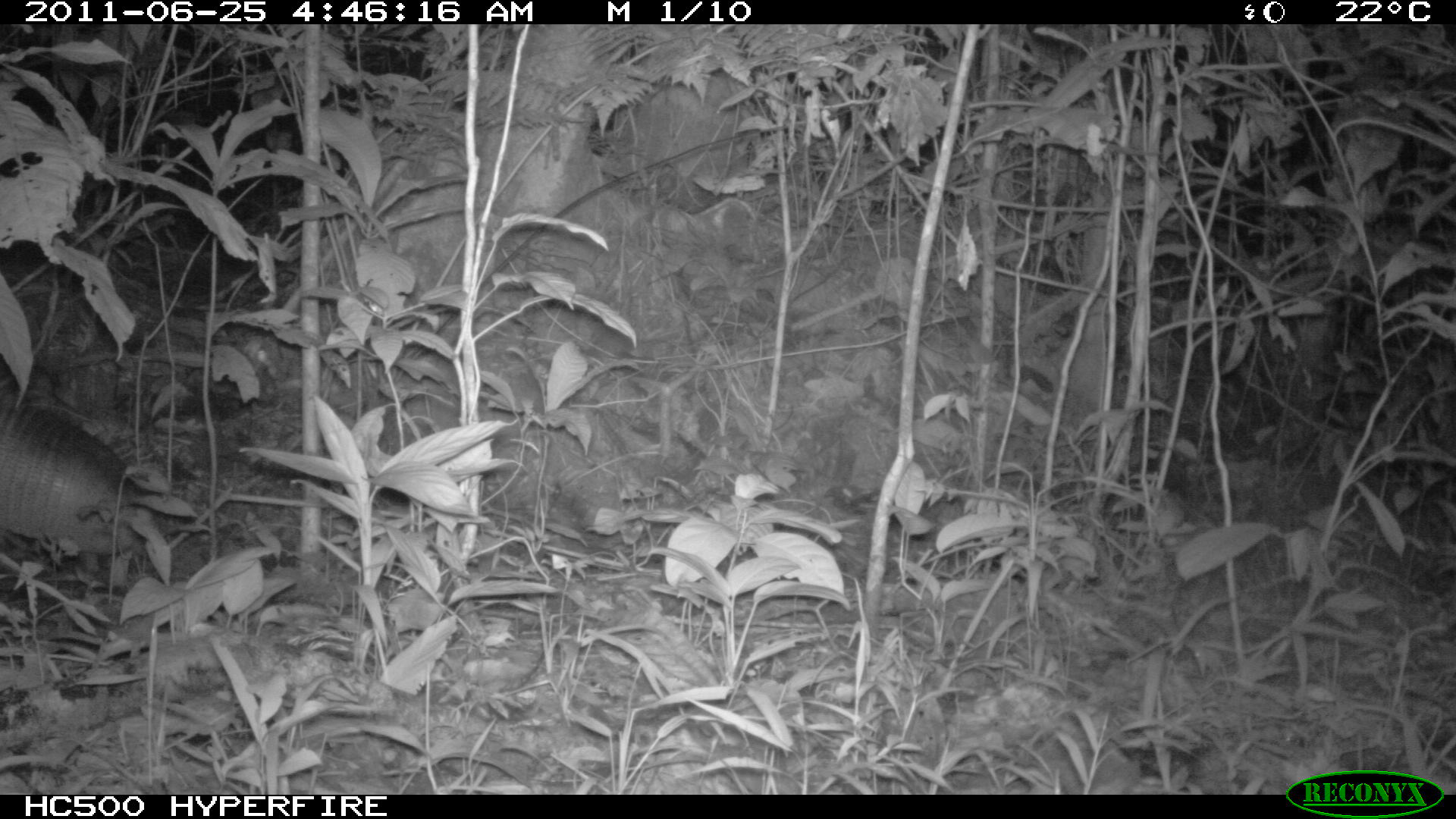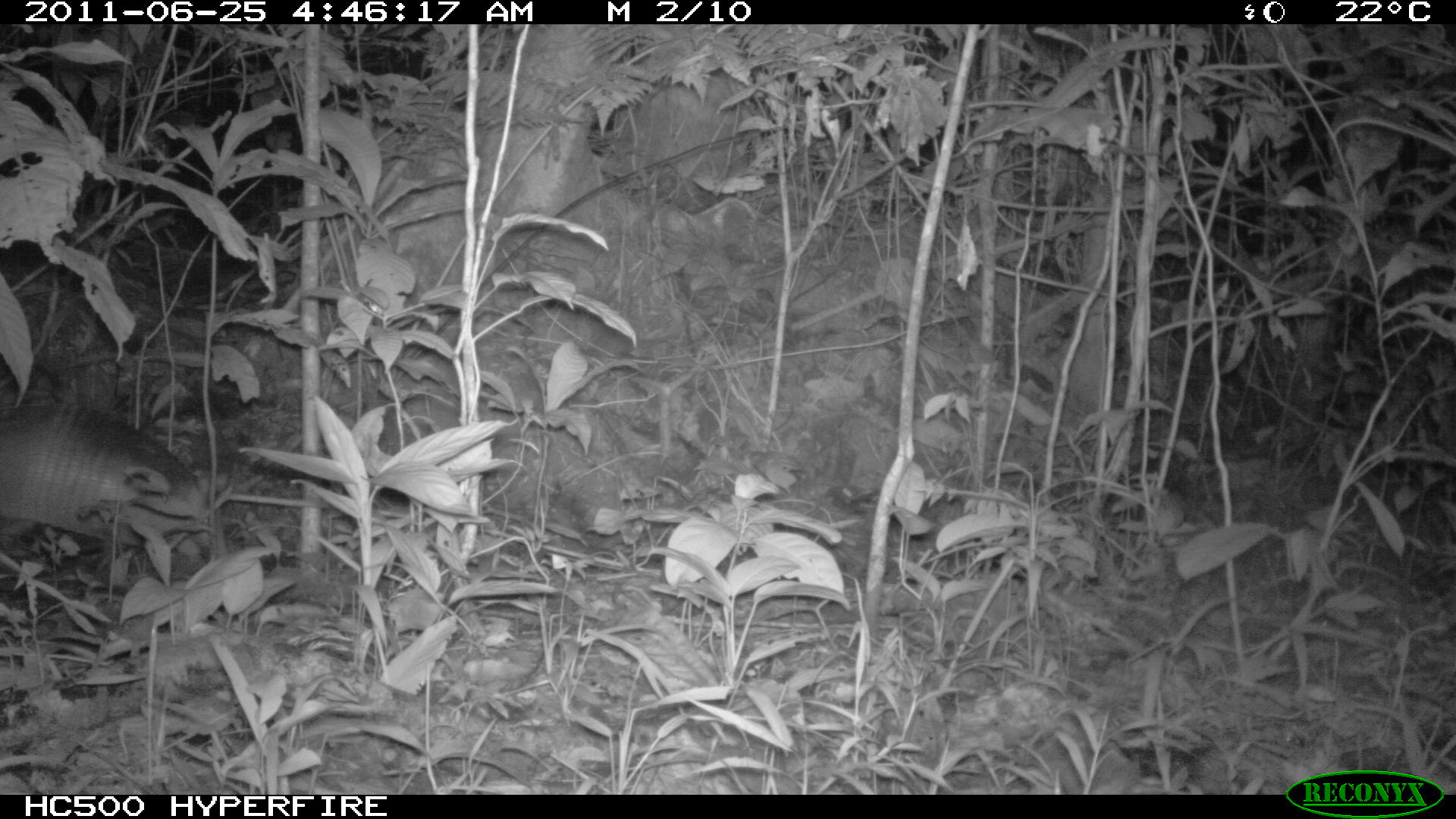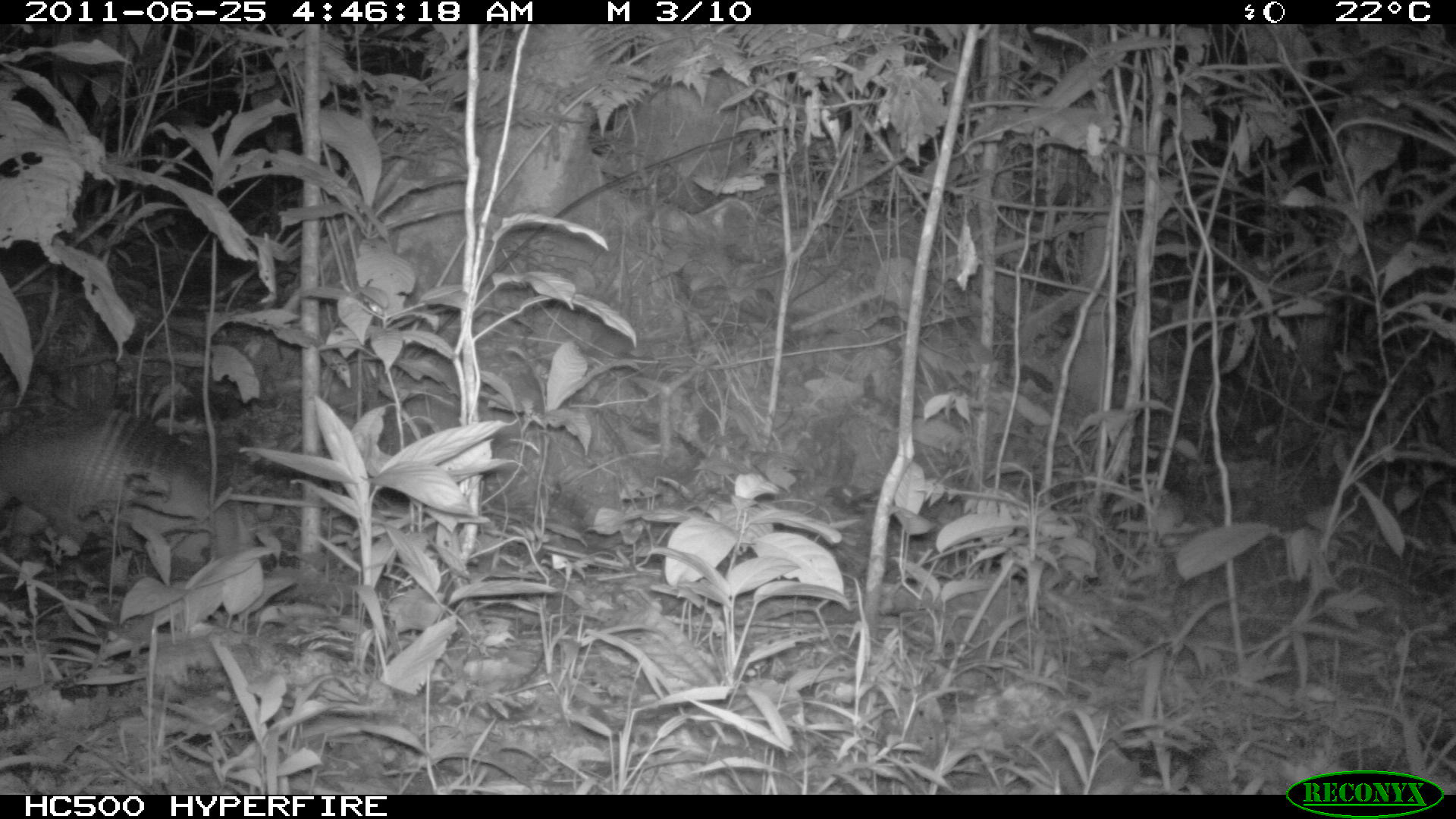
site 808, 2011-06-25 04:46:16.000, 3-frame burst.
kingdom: Animalia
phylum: Chordata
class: Mammalia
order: Cingulata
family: Dasypodidae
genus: Dasypus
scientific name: Dasypus novemcinctus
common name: nine-banded armadillo